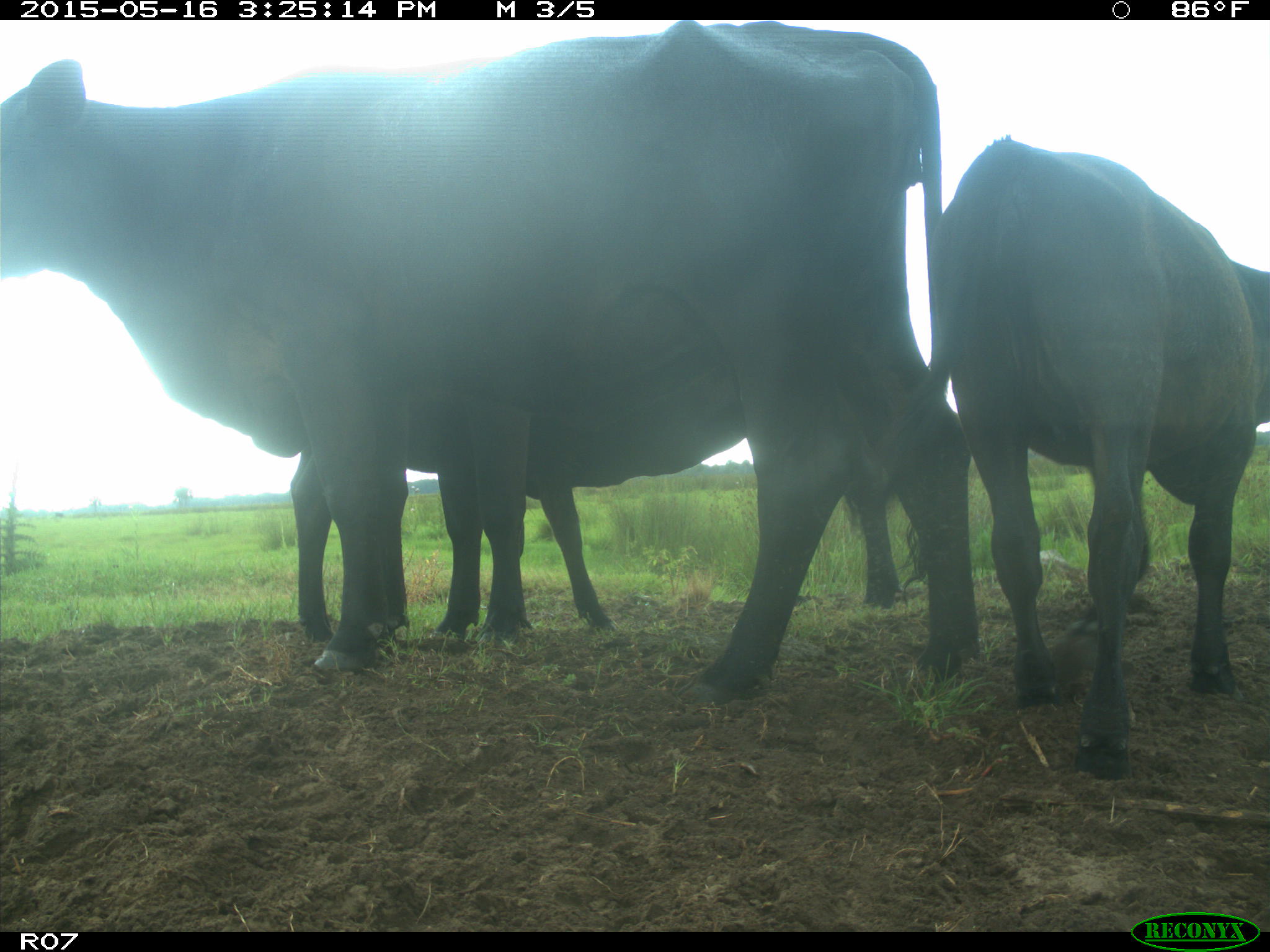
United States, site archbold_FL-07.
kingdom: Animalia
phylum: Chordata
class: Mammalia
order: Artiodactyla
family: Bovidae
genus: Bos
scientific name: Bos taurus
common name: domestic cow